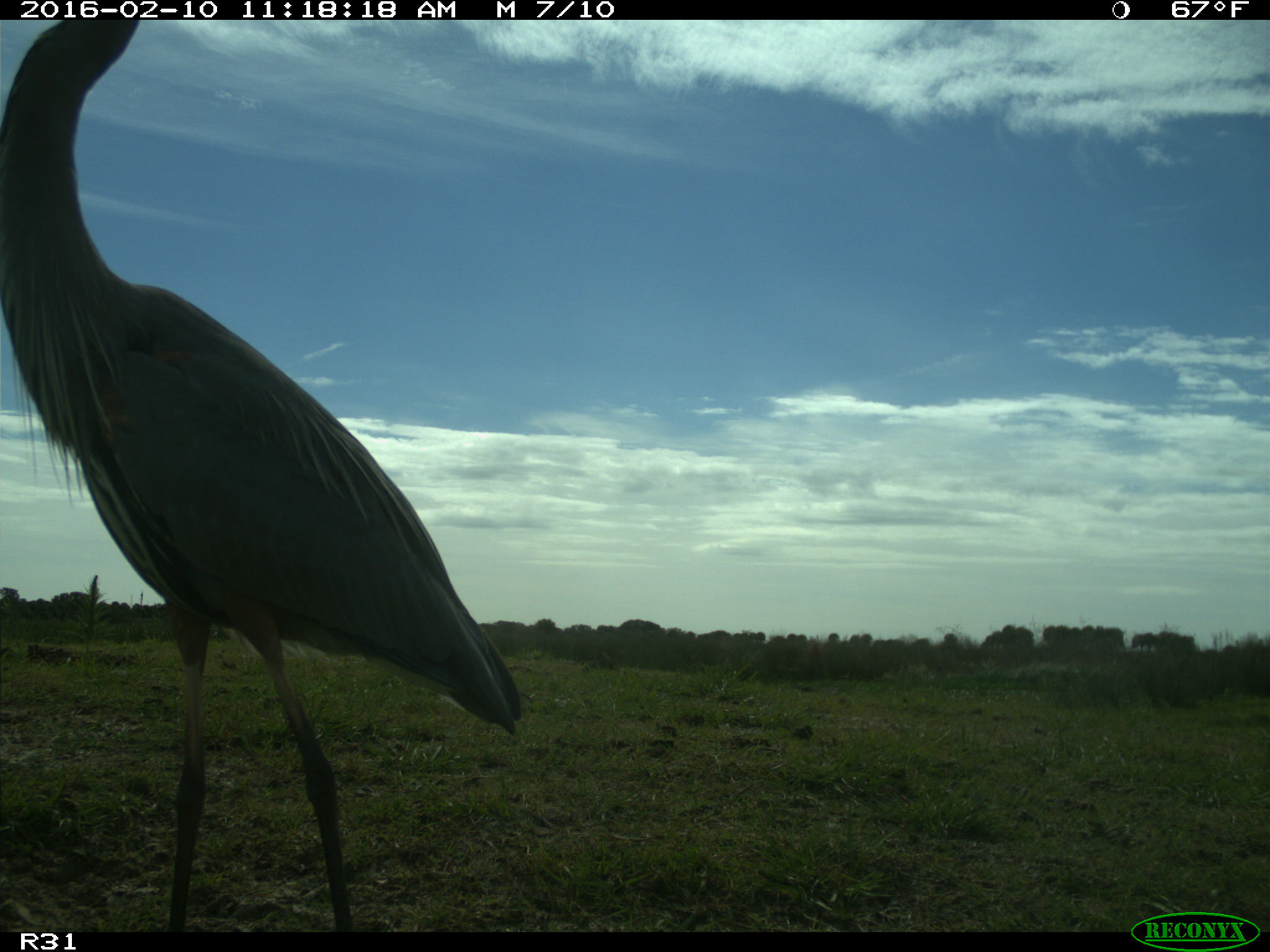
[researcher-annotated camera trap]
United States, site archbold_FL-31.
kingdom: Animalia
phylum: Chordata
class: Aves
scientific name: Aves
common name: birds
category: unidentified bird